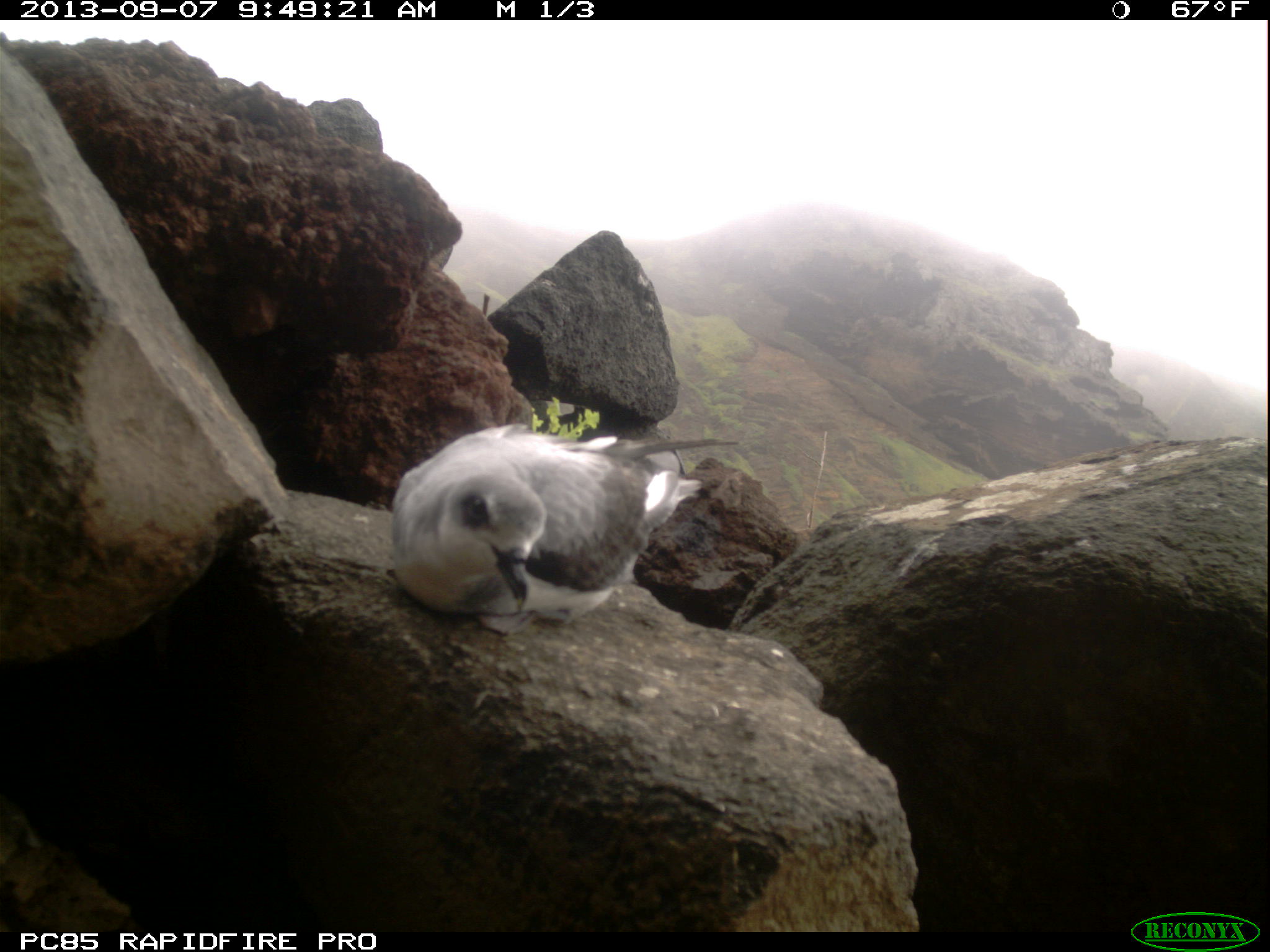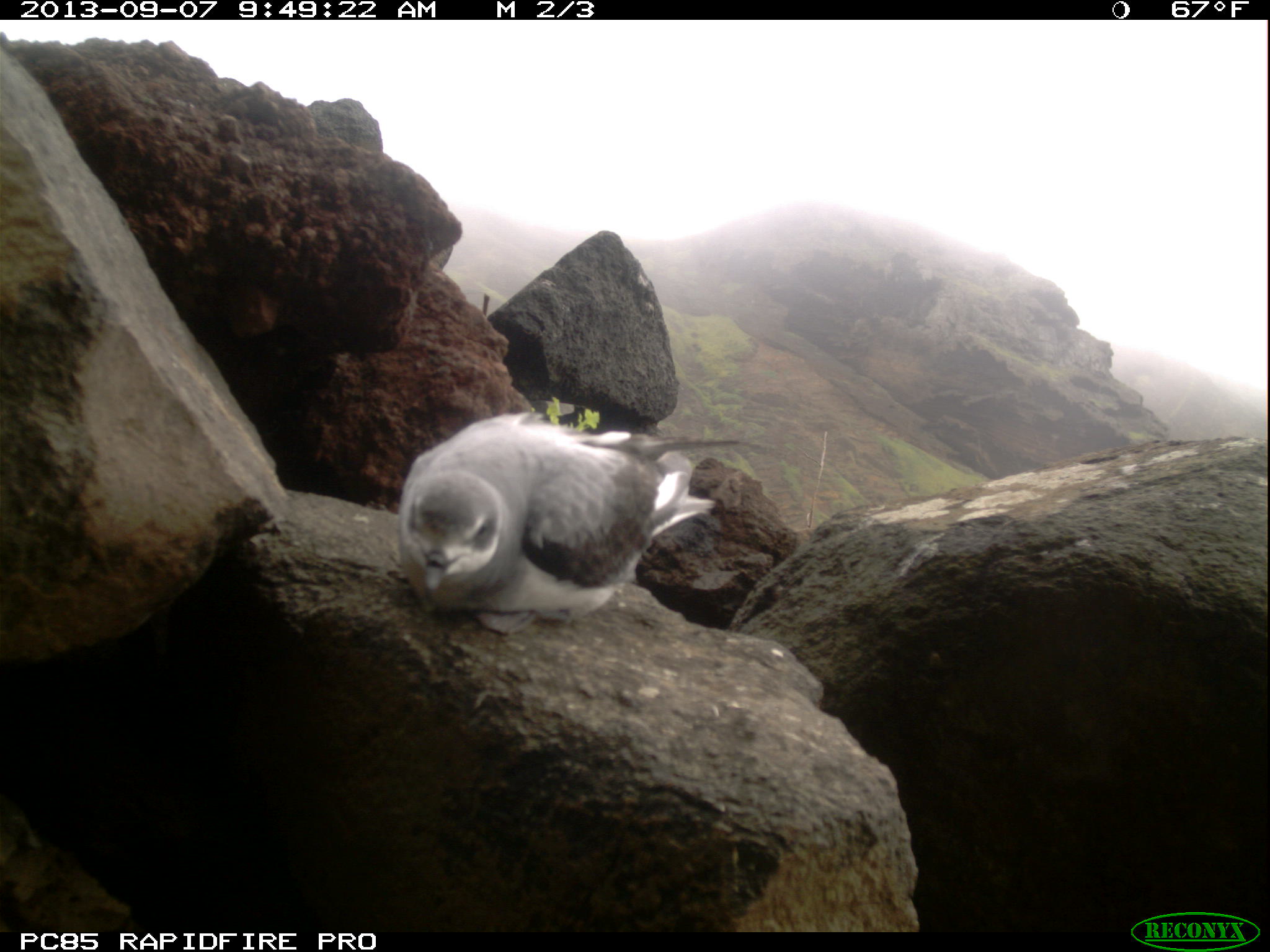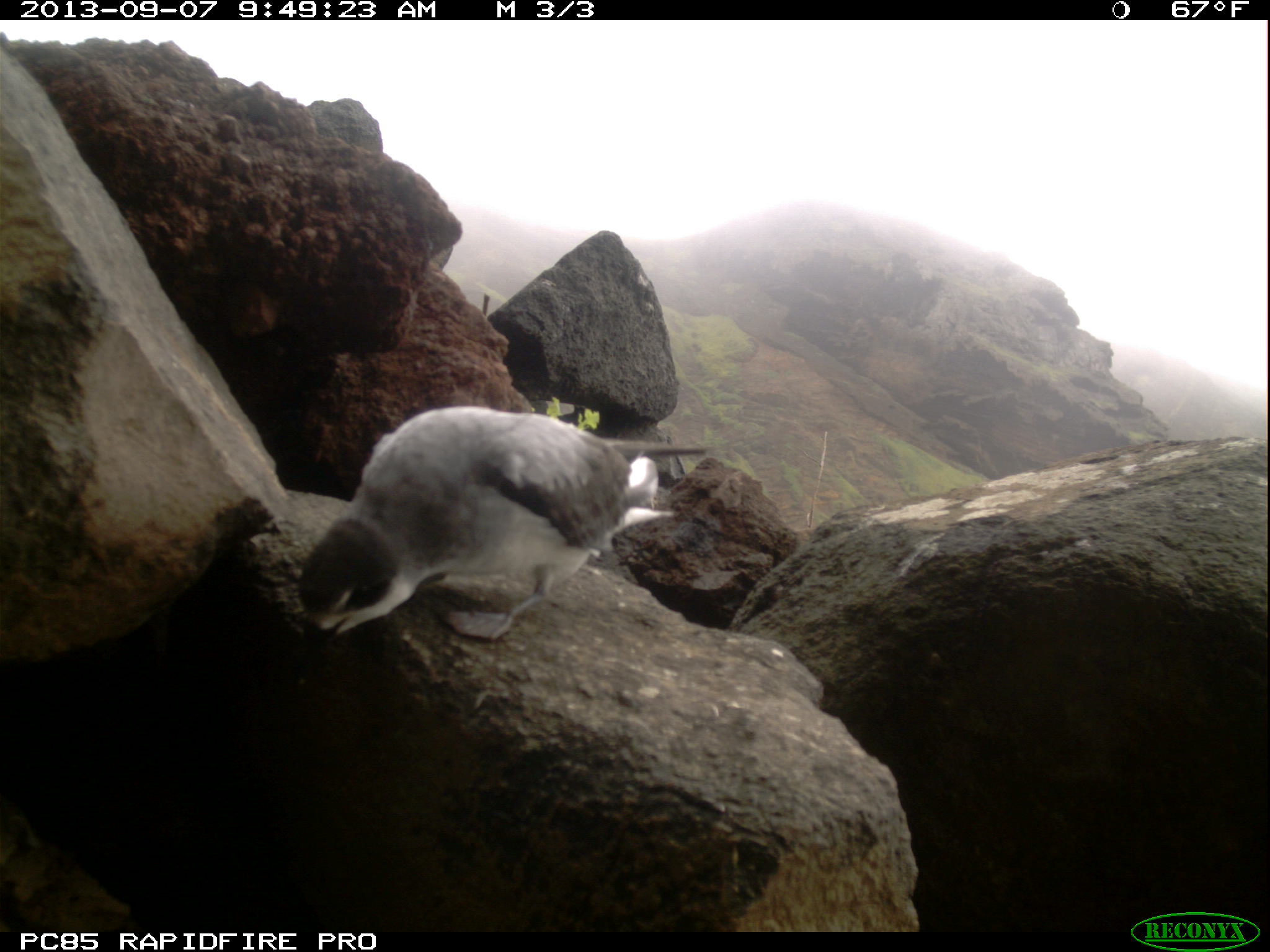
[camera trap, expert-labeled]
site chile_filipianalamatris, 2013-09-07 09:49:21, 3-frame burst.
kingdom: Animalia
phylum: Chordata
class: Aves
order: Procellariiformes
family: Procellariidae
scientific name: Procellariidae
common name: petrel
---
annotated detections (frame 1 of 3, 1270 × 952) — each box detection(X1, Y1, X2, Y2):
petrel: detection(382, 423, 747, 634)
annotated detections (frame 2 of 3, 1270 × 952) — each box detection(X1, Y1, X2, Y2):
petrel: detection(386, 415, 763, 626)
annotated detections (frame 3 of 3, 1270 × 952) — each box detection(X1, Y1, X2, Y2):
petrel: detection(293, 406, 722, 647)